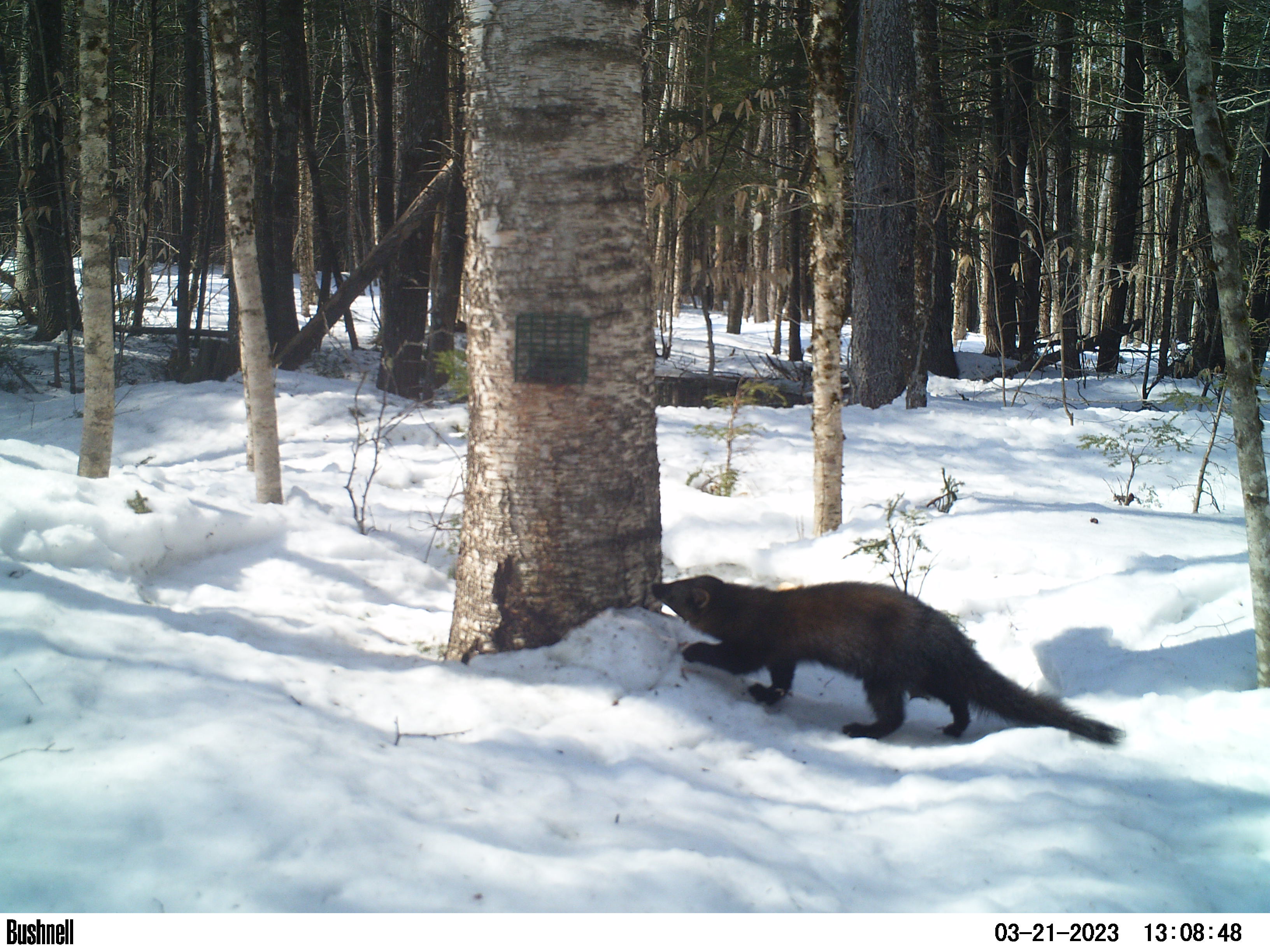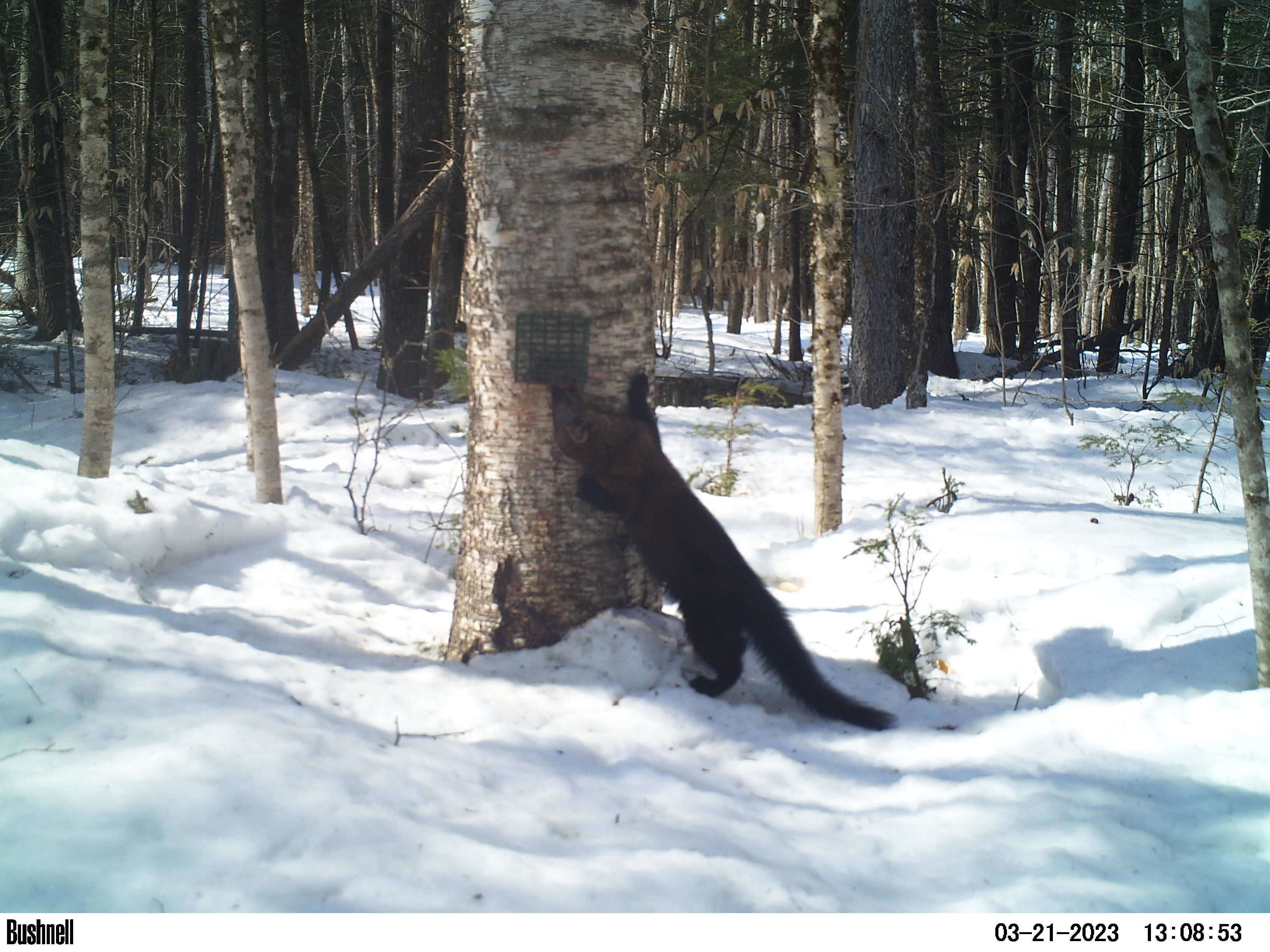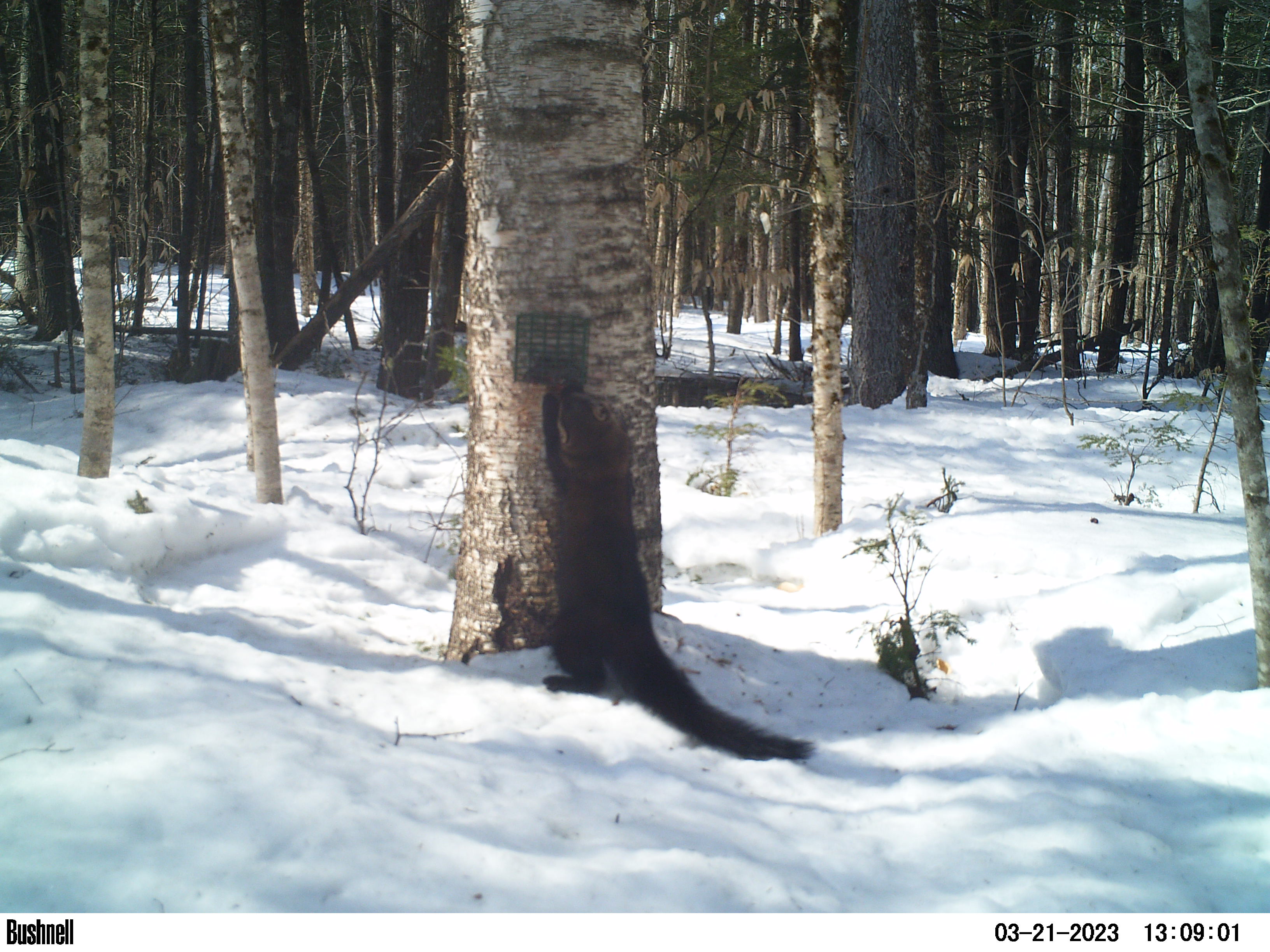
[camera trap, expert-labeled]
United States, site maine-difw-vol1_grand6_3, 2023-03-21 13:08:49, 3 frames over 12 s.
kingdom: Animalia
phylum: Chordata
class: Mammalia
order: Carnivora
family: Mustelidae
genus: Pekania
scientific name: Pekania pennanti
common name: fisher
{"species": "fisher (Pekania pennanti)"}